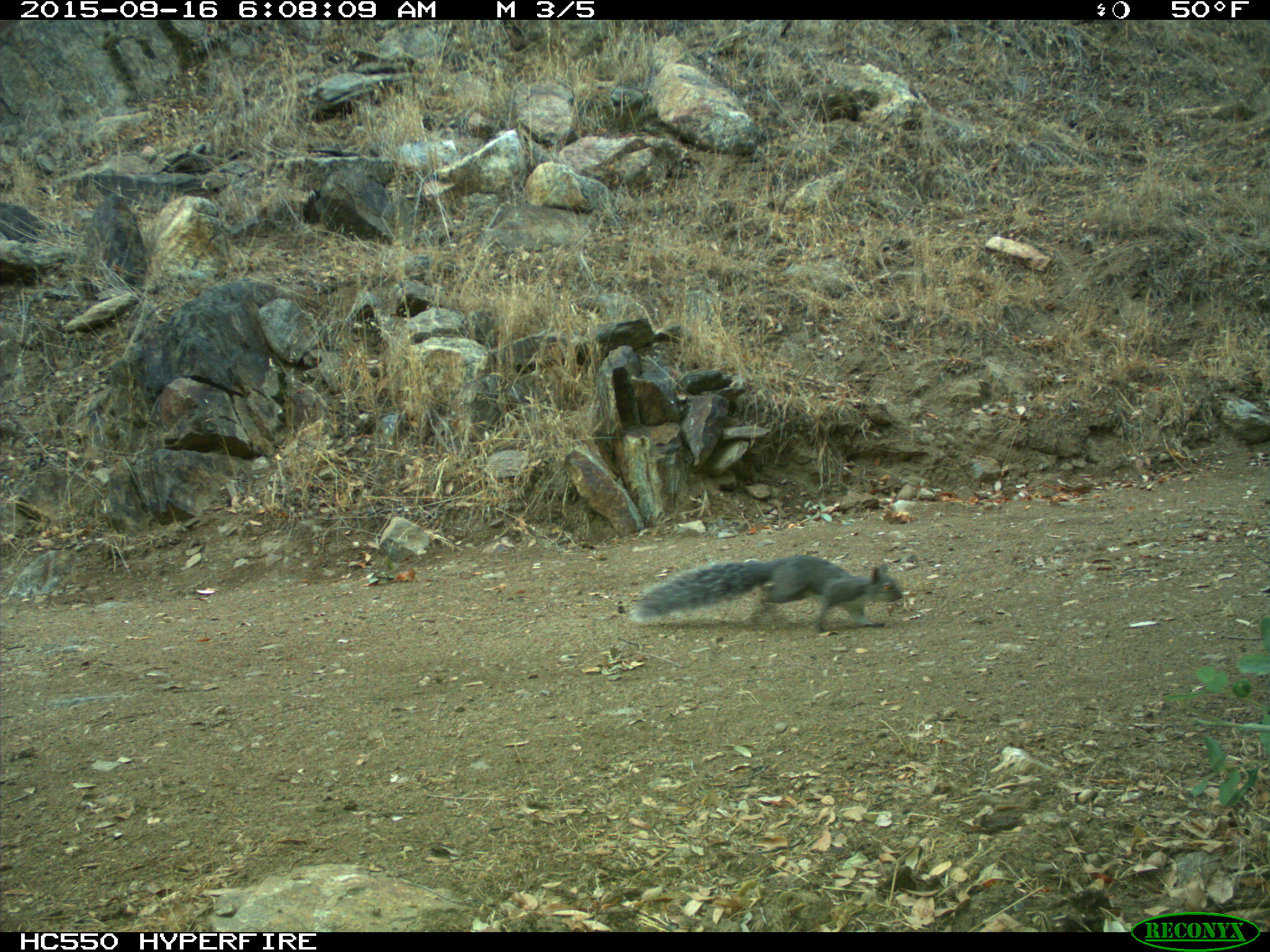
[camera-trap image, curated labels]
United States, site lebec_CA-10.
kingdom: Animalia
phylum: Chordata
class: Mammalia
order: Rodentia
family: Sciuridae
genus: Sciurus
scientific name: Sciurus carolinensis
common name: eastern gray squirrel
Sciurus carolinensis (eastern gray squirrel).